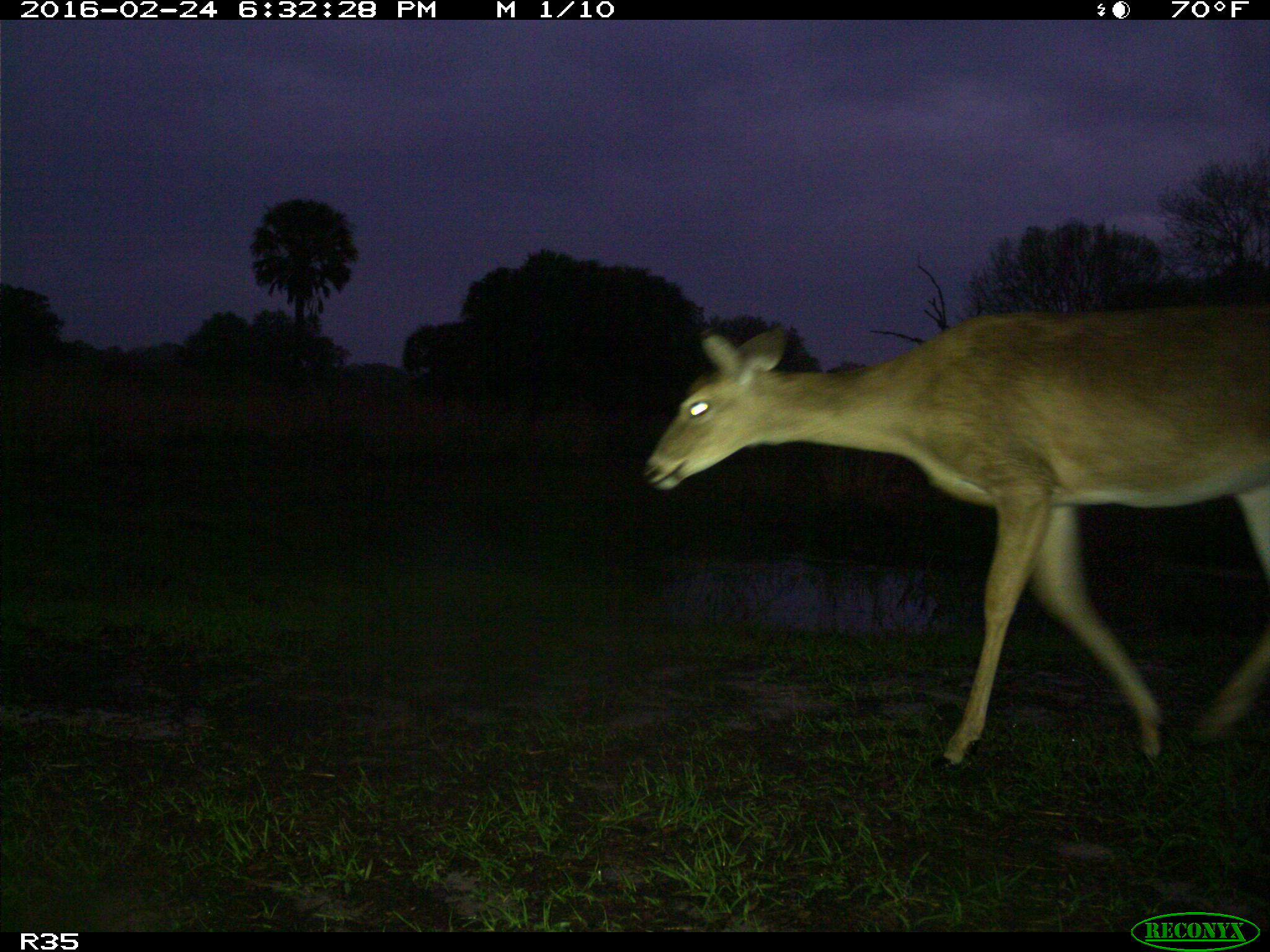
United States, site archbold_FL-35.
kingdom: Animalia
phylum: Chordata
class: Mammalia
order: Artiodactyla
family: Cervidae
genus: Odocoileus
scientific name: Odocoileus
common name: deer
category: unidentified deer